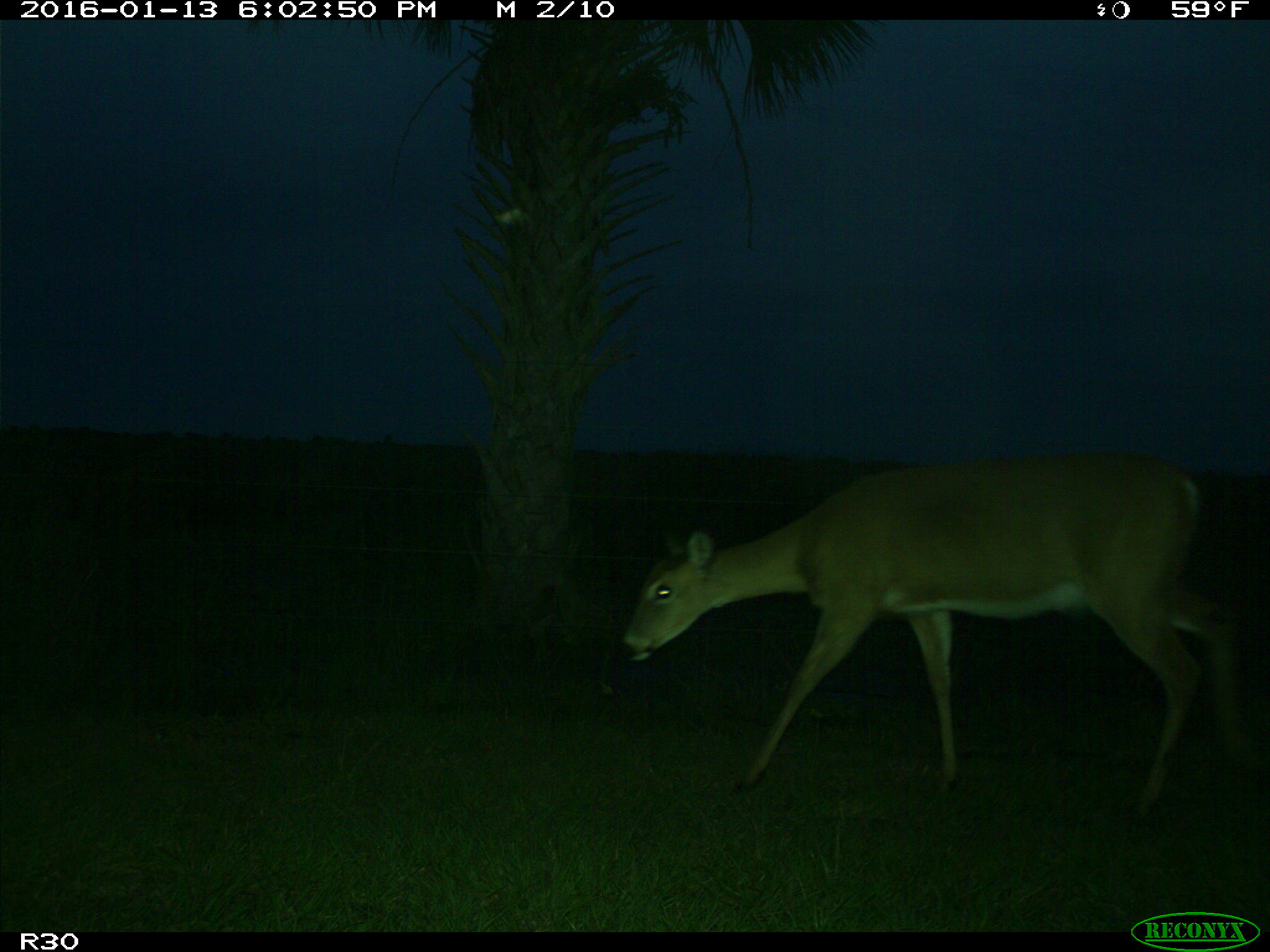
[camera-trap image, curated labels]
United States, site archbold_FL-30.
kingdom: Animalia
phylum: Chordata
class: Mammalia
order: Artiodactyla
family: Cervidae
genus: Odocoileus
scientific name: Odocoileus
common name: deer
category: unidentified deer